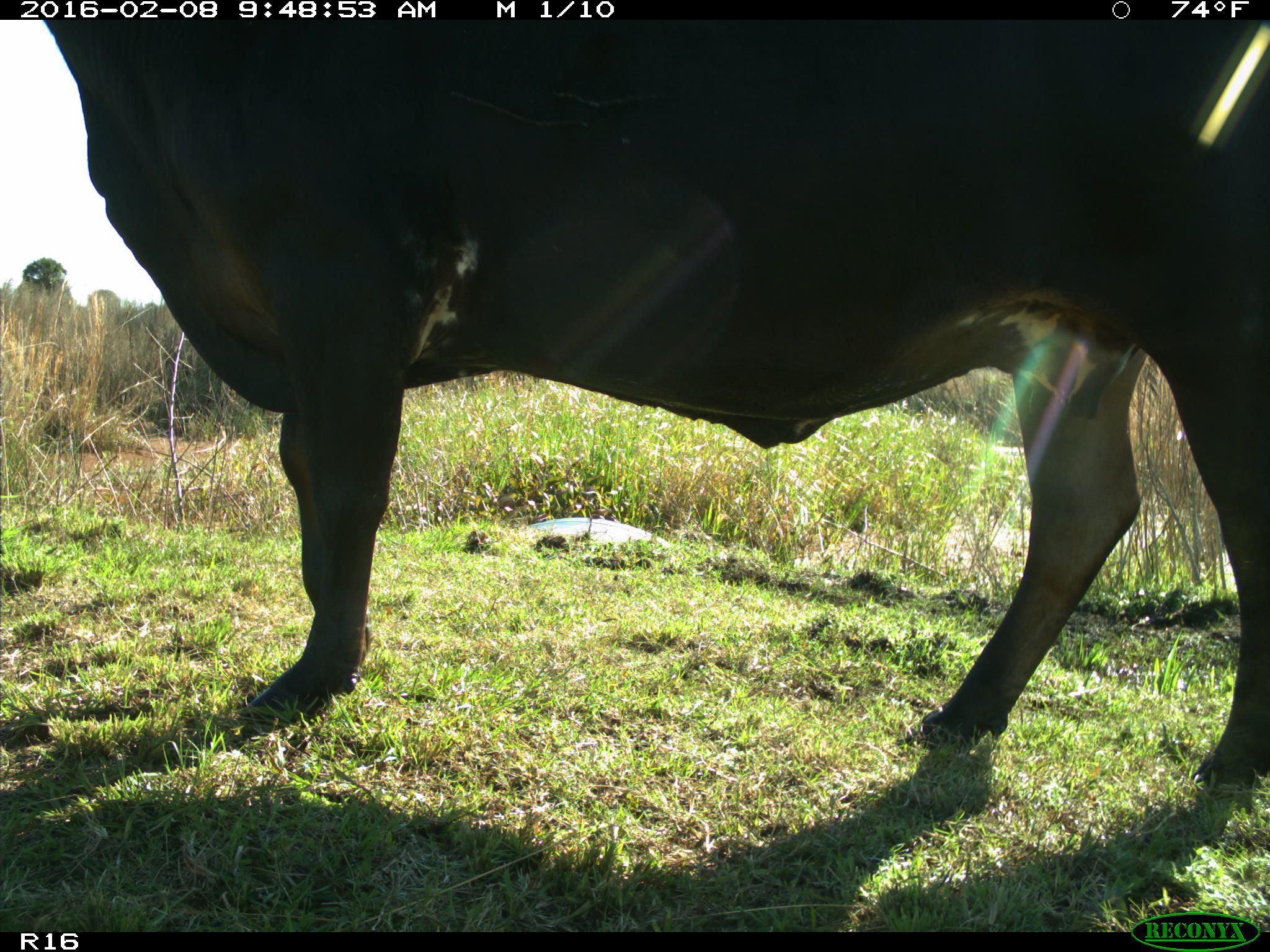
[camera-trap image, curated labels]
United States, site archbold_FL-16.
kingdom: Animalia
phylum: Chordata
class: Mammalia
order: Artiodactyla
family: Bovidae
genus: Bos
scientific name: Bos taurus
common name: domestic cow